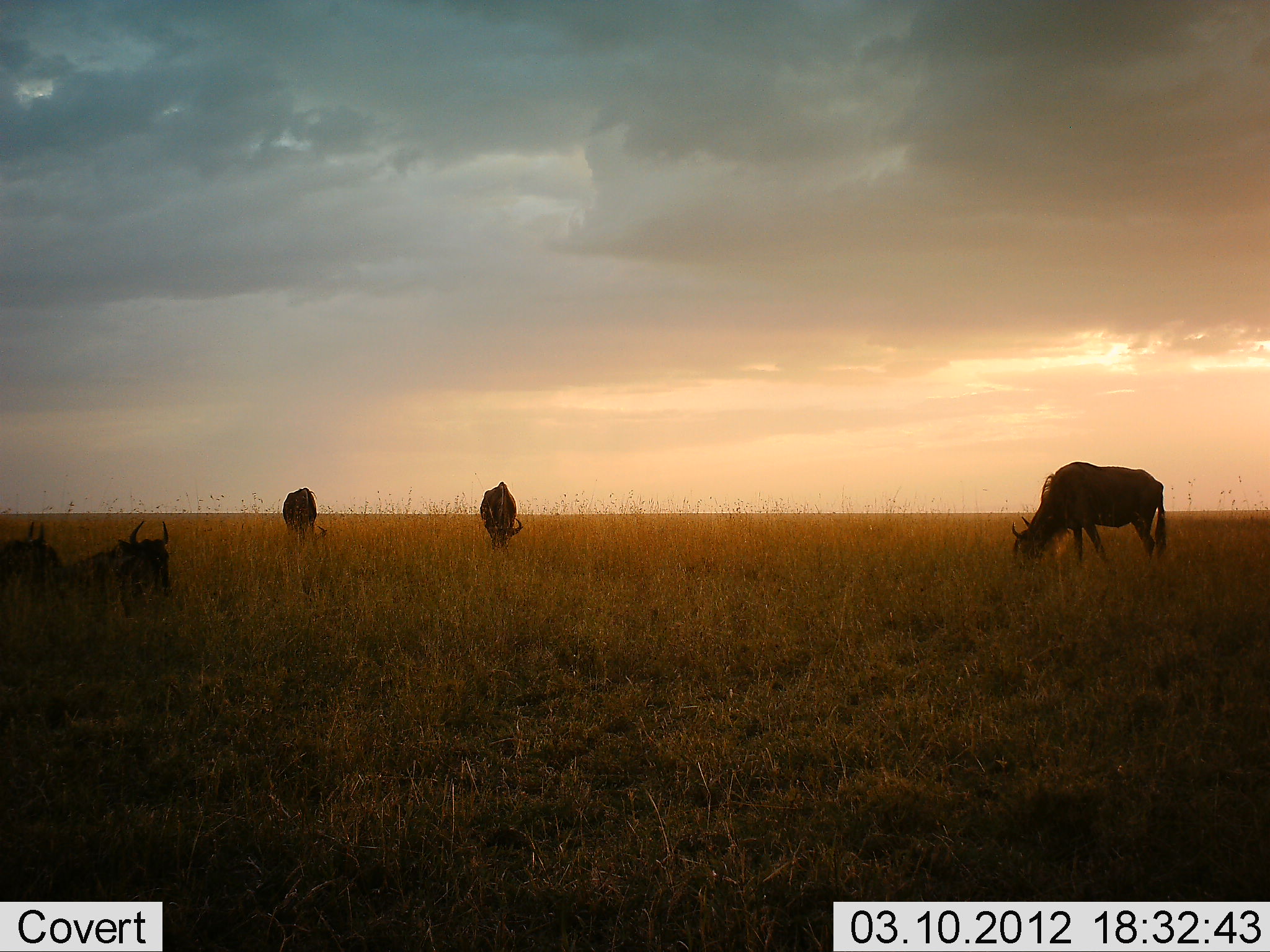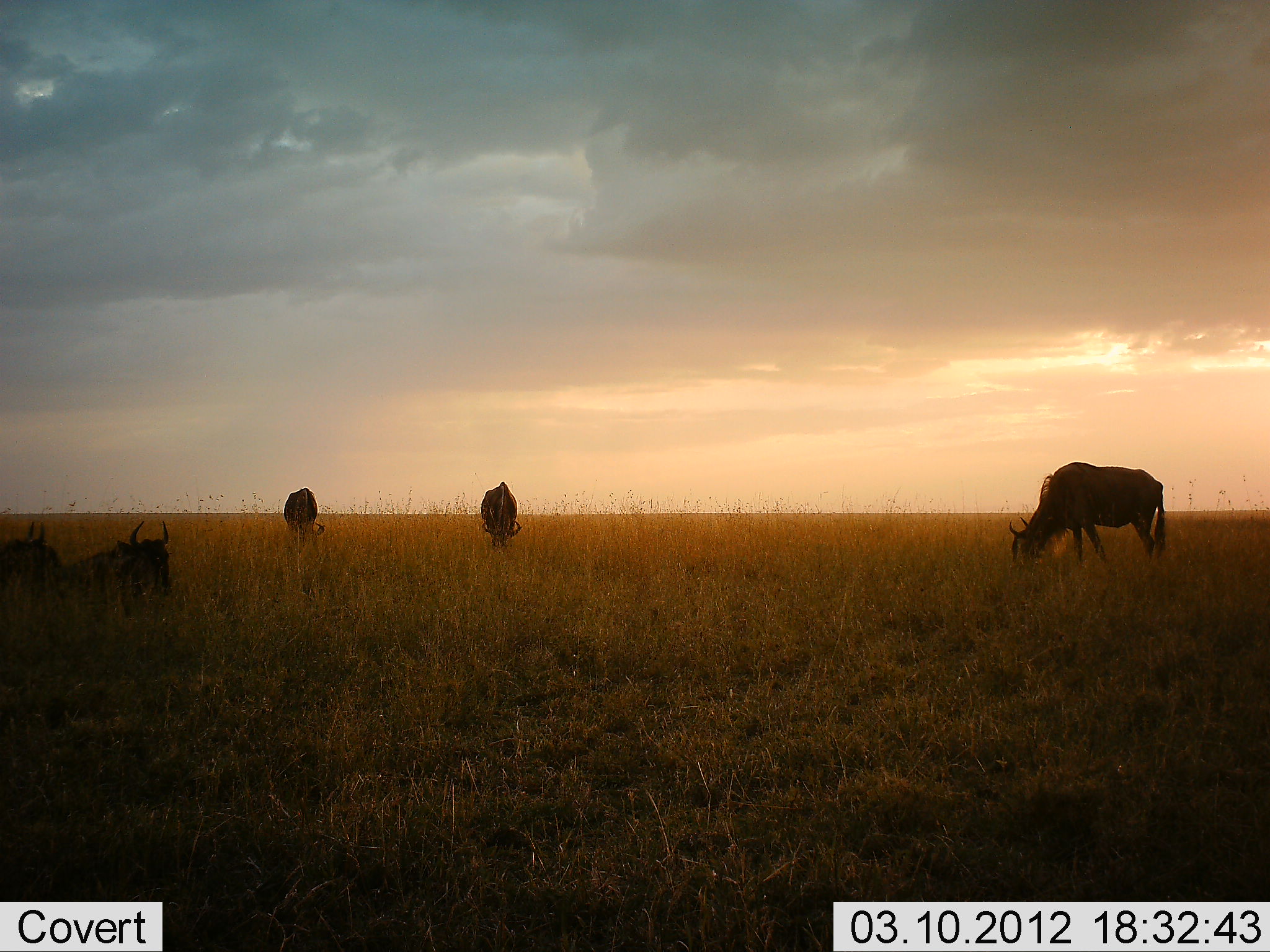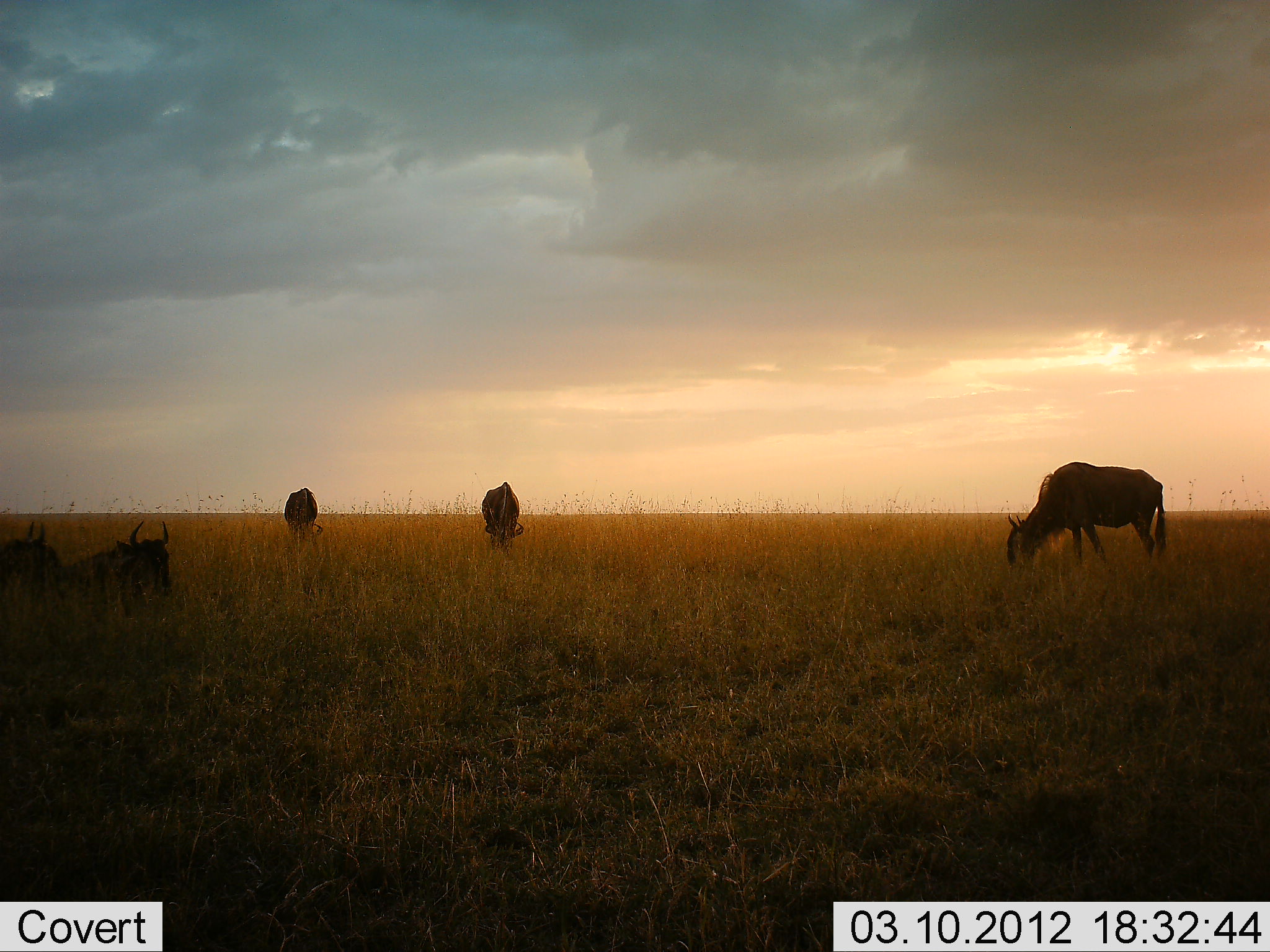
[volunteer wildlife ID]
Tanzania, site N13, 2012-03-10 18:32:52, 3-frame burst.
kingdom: Animalia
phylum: Chordata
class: Mammalia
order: Artiodactyla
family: Bovidae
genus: Connochaetes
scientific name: Connochaetes taurinus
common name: blue wildebeest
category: wildebeest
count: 5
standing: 38%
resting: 94%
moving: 0%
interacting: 0%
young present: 0%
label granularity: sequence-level